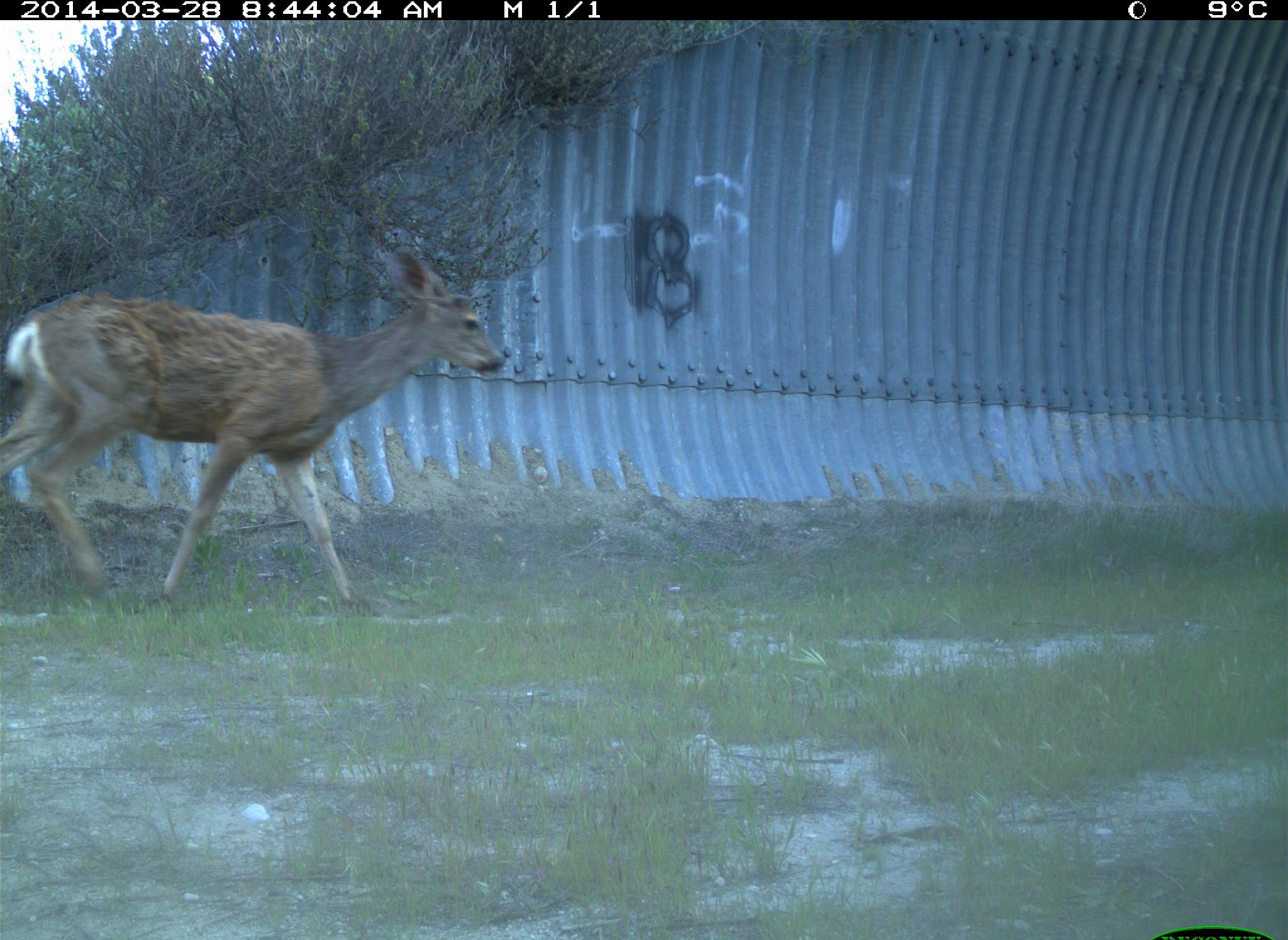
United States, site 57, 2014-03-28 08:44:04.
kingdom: Animalia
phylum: Chordata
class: Mammalia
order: Artiodactyla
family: Cervidae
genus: Odocoileus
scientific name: Odocoileus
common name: deer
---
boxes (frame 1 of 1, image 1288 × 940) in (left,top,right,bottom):
deer: (0,245,506,626)